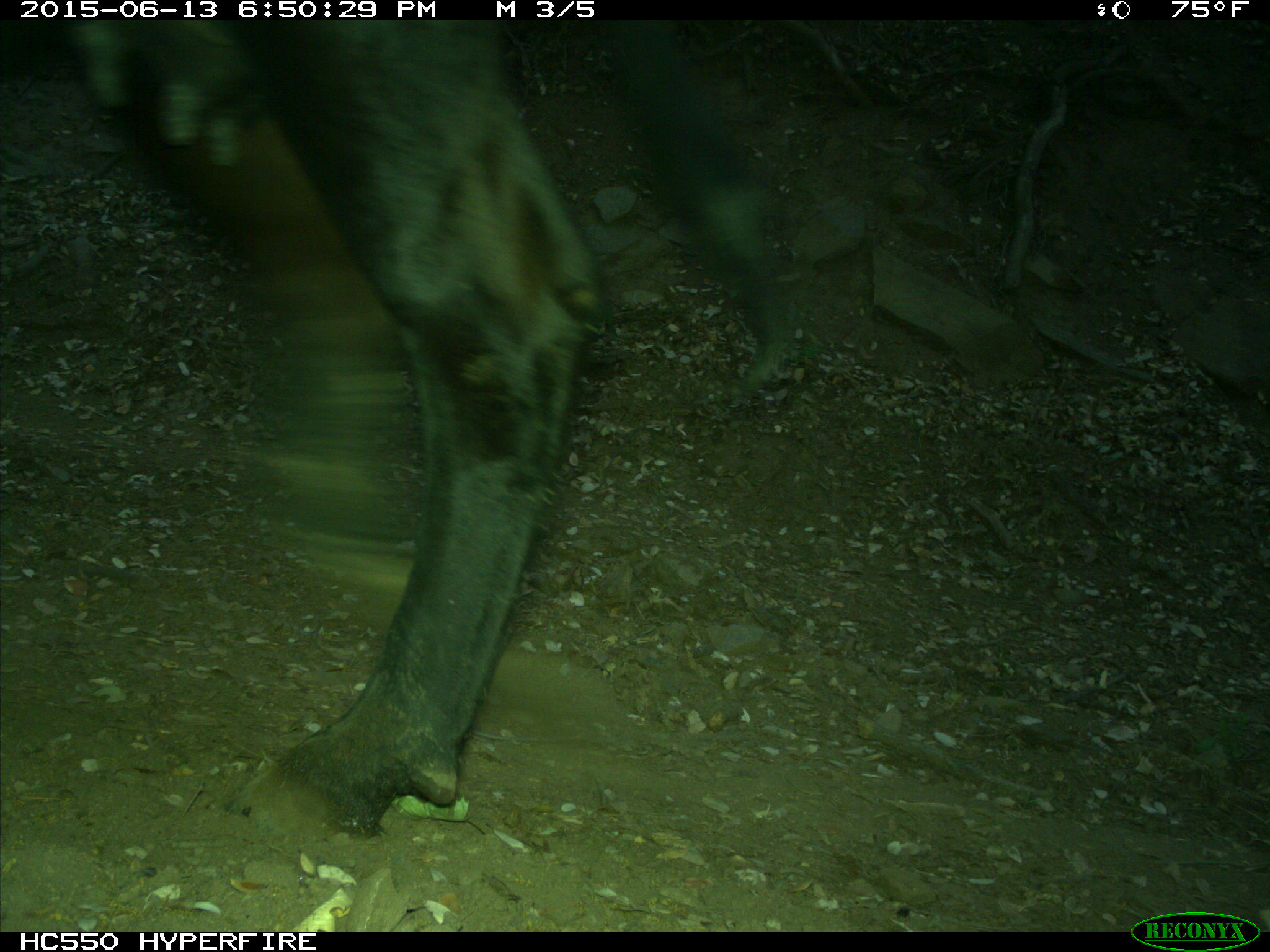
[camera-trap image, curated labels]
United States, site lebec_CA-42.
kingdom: Animalia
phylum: Chordata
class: Mammalia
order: Artiodactyla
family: Bovidae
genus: Bos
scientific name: Bos taurus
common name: domestic cow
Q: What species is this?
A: Bos taurus (domestic cow).